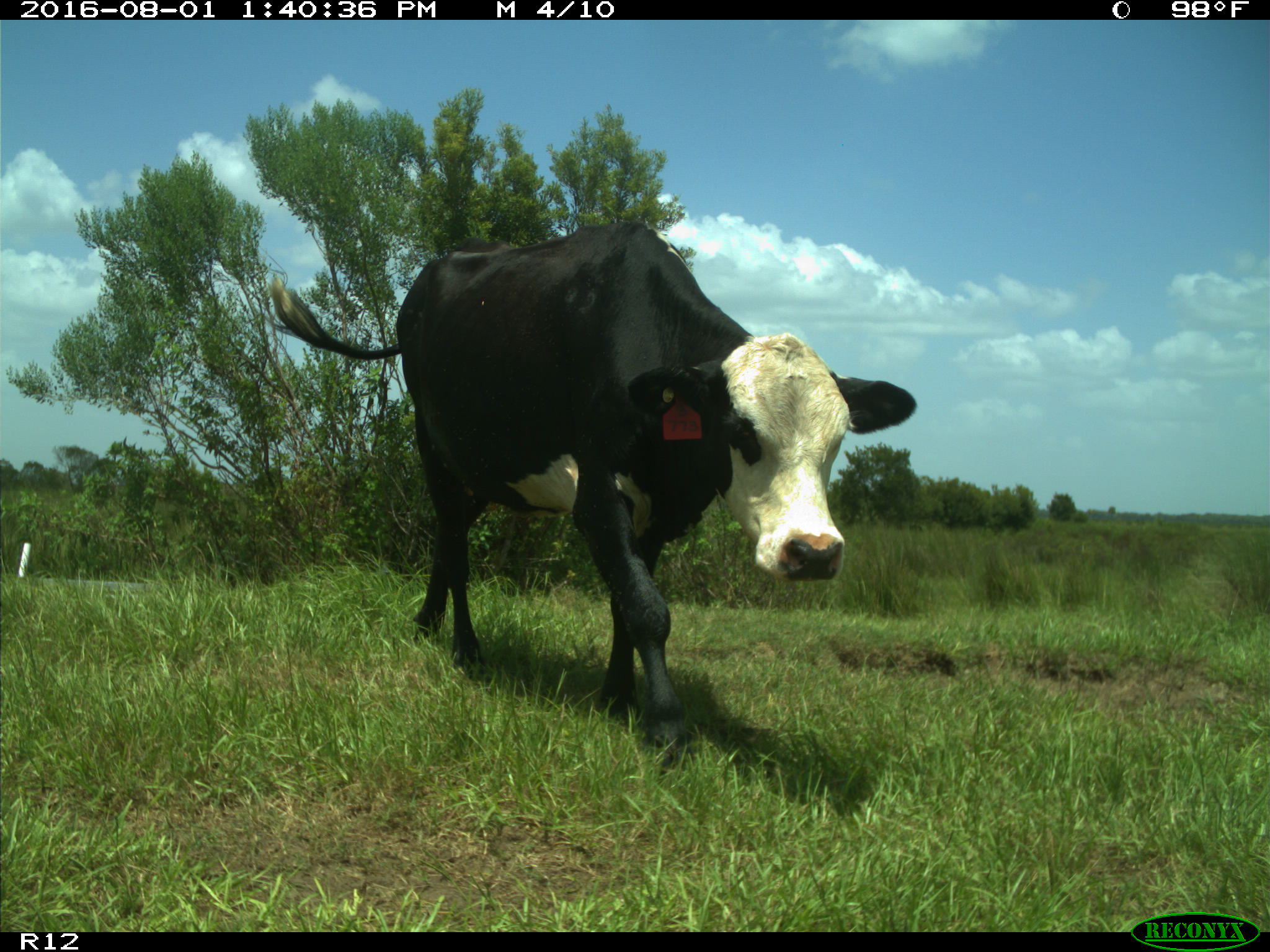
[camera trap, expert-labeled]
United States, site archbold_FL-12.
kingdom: Animalia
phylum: Chordata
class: Mammalia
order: Artiodactyla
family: Bovidae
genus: Bos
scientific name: Bos taurus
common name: domestic cow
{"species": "Bos taurus (domestic cow)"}